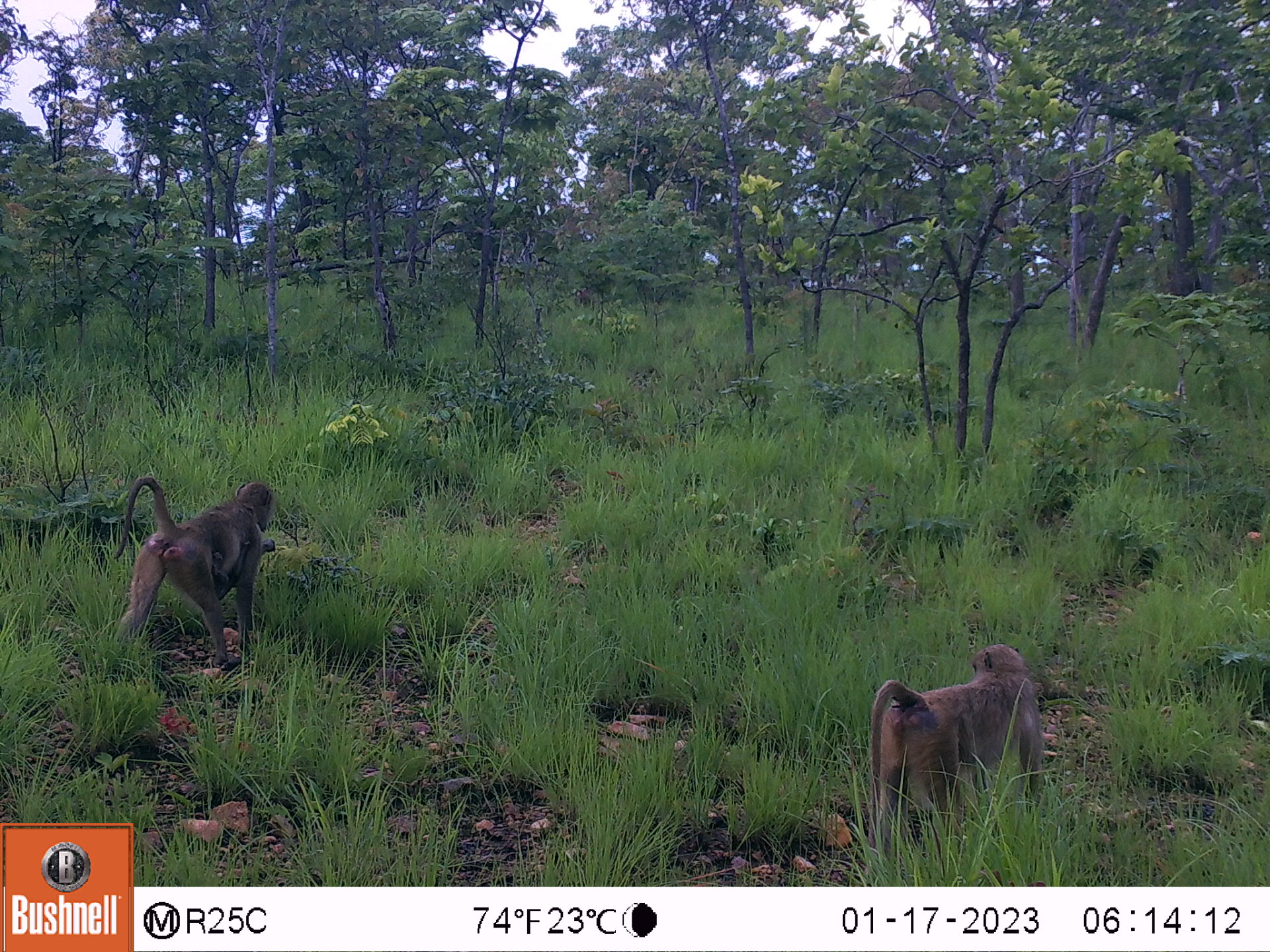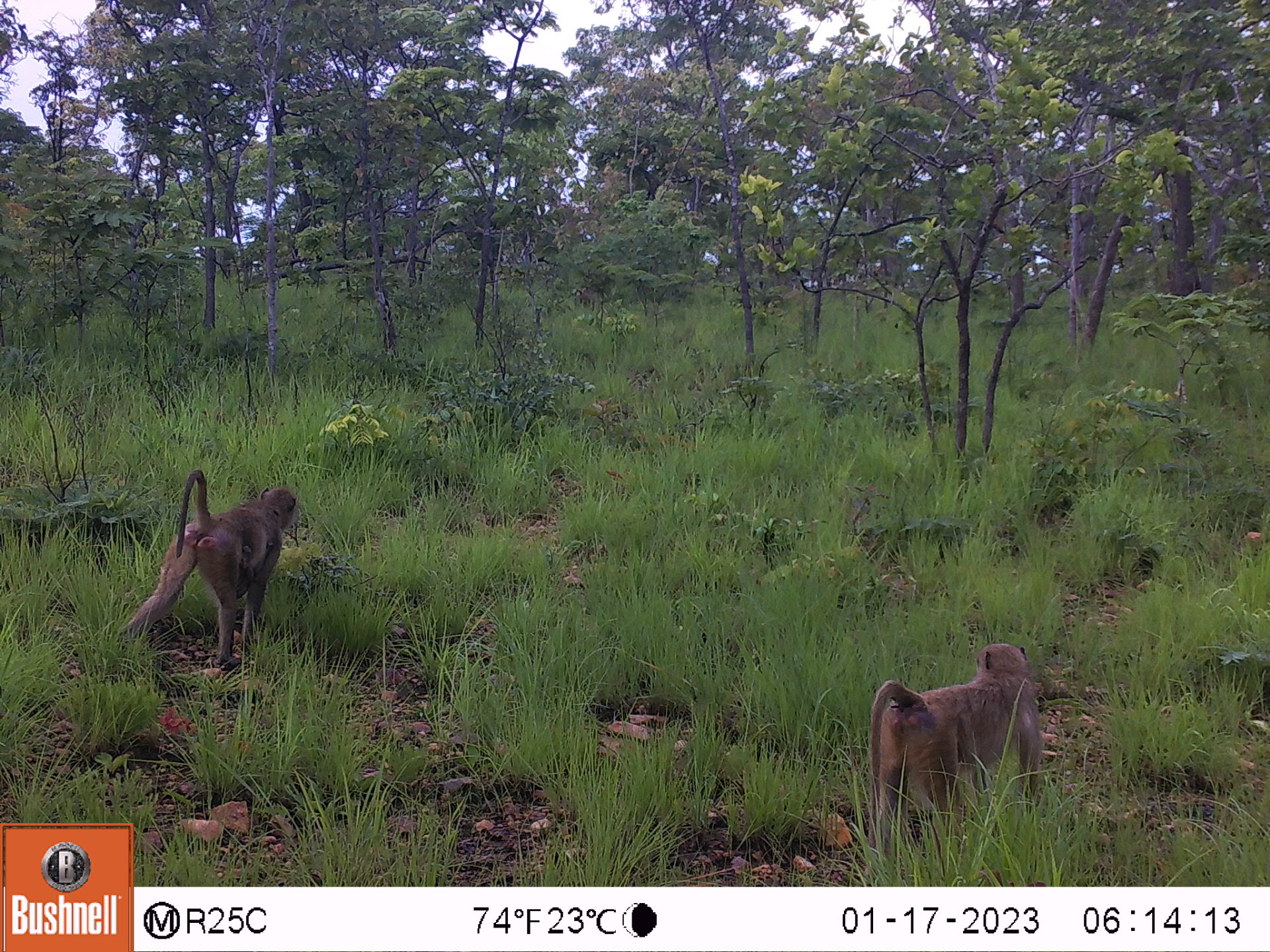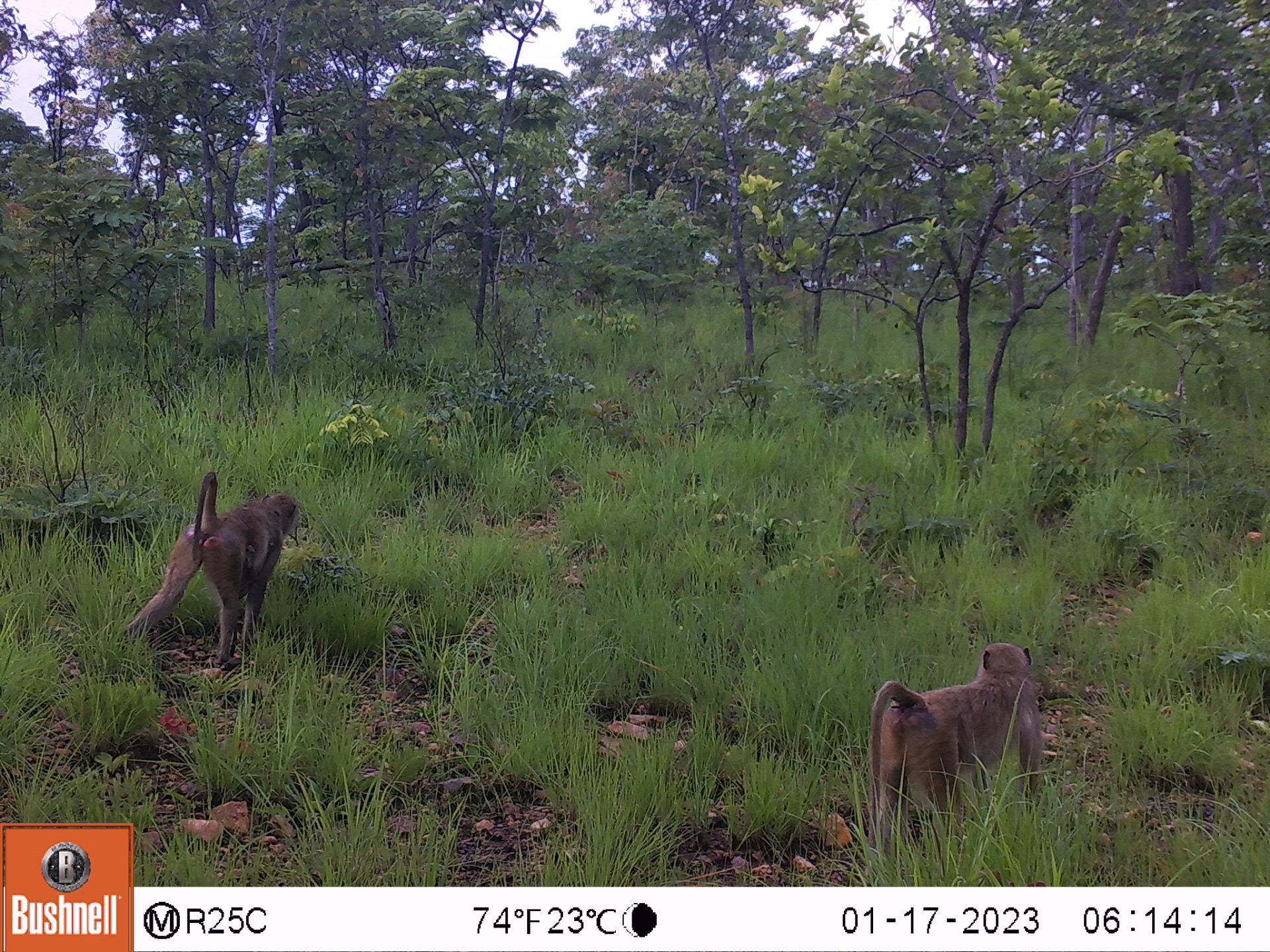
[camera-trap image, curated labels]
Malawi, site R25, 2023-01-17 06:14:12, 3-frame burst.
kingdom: Animalia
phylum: Chordata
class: Mammalia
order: Primates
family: Cercopithecidae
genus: Papio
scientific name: Papio cynocephalus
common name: yellow baboon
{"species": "yellow baboon (Papio cynocephalus)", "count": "2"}